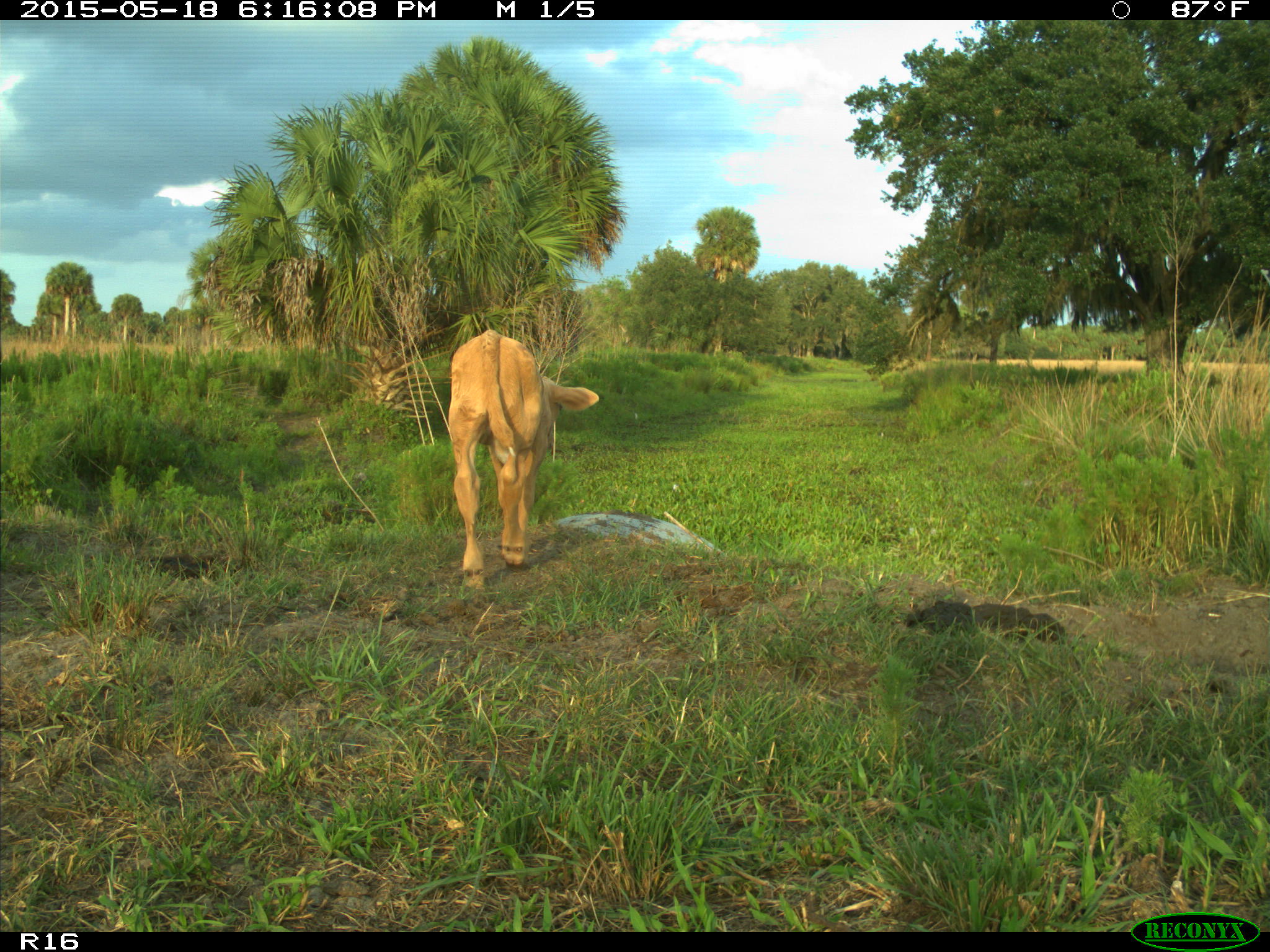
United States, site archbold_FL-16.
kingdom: Animalia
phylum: Chordata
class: Mammalia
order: Artiodactyla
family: Bovidae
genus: Bos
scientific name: Bos taurus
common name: domestic cow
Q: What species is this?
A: Bos taurus (domestic cow).